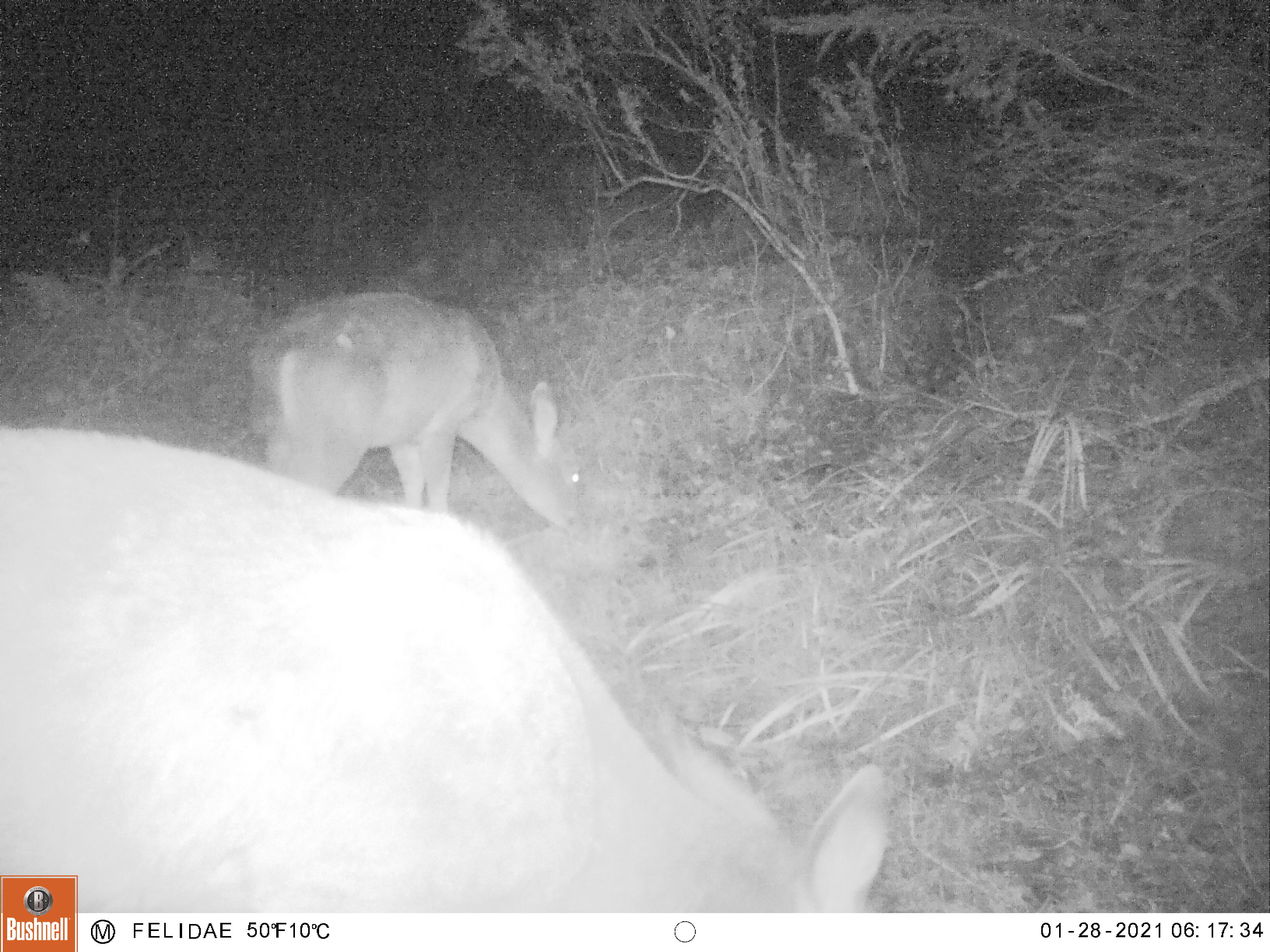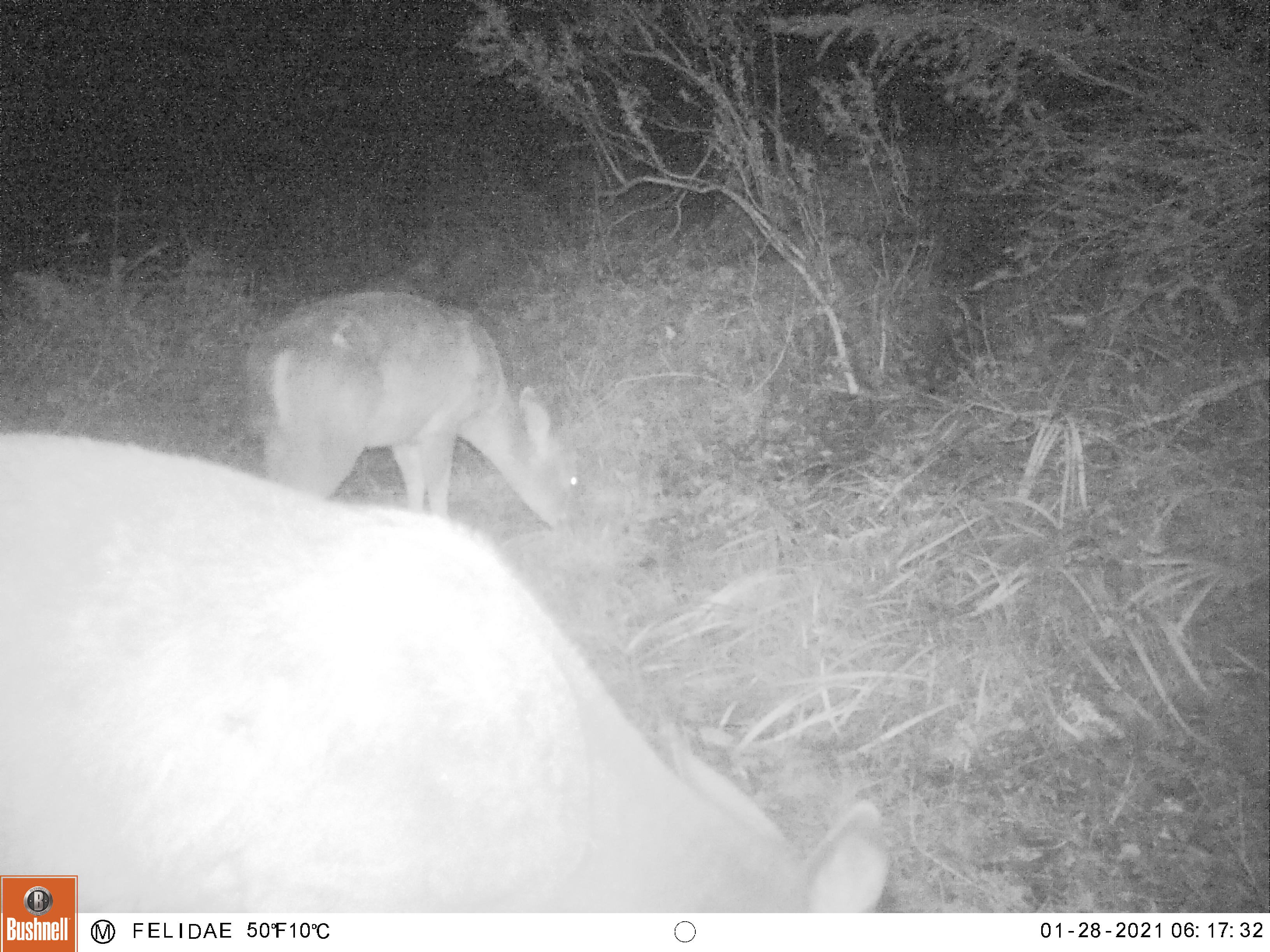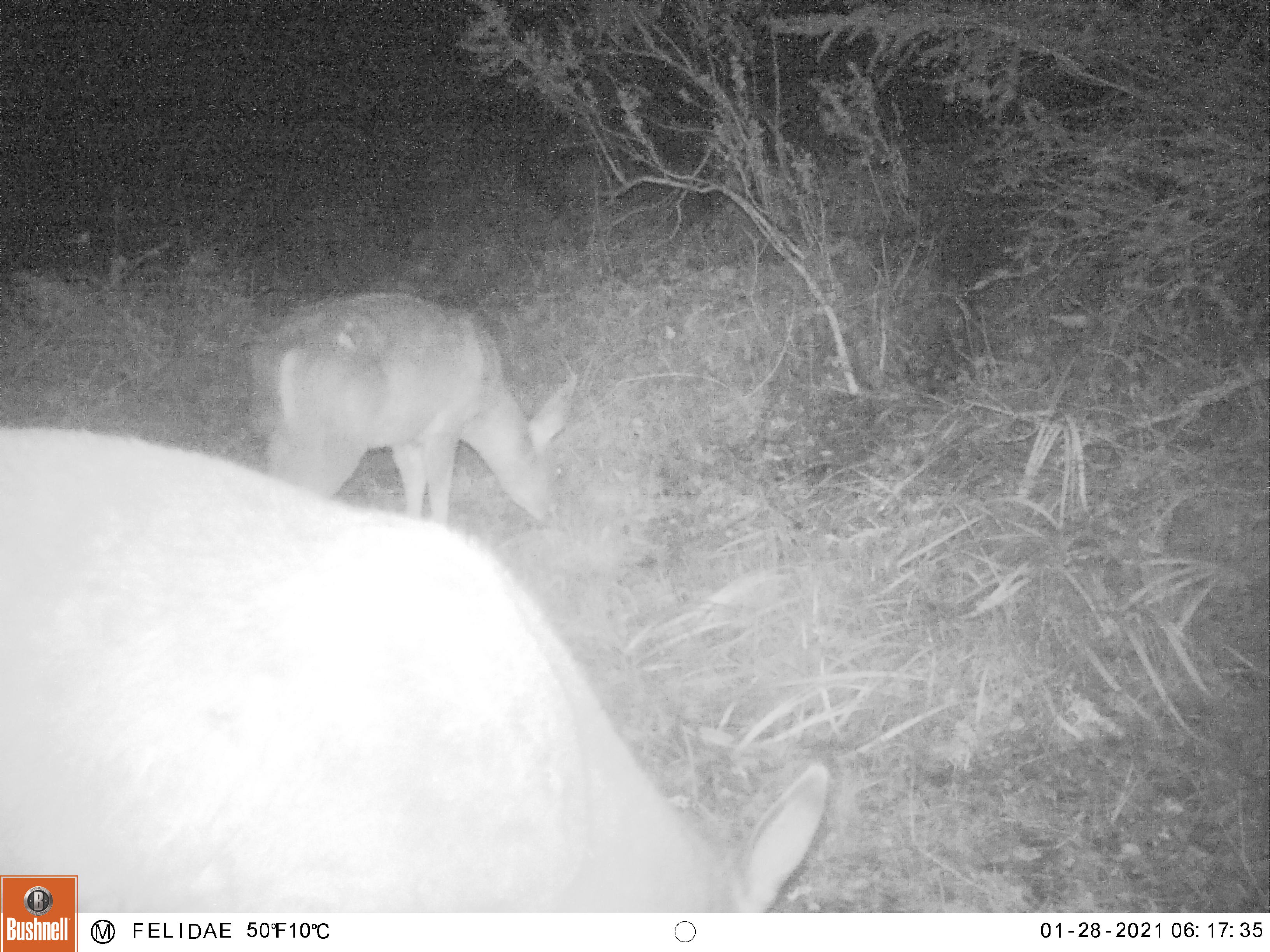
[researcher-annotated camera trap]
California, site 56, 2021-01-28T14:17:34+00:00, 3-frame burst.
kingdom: Animalia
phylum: Chordata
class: Mammalia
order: Artiodactyla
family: Cervidae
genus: Odocoileus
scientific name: Odocoileus hemionus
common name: mule deer